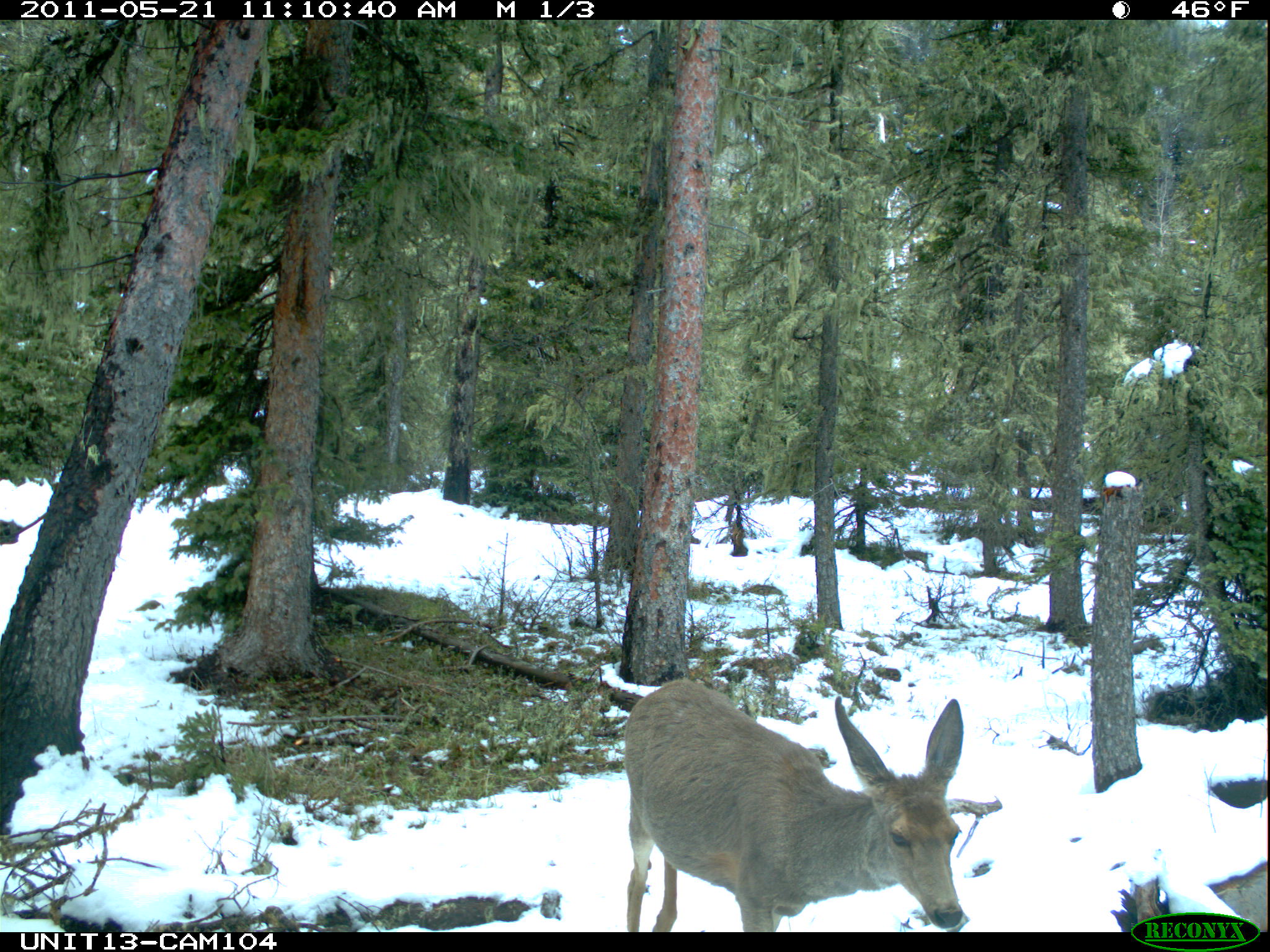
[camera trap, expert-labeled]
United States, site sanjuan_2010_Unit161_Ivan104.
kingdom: Animalia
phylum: Chordata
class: Mammalia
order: Artiodactyla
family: Cervidae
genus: Odocoileus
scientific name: Odocoileus hemionus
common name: mule deer